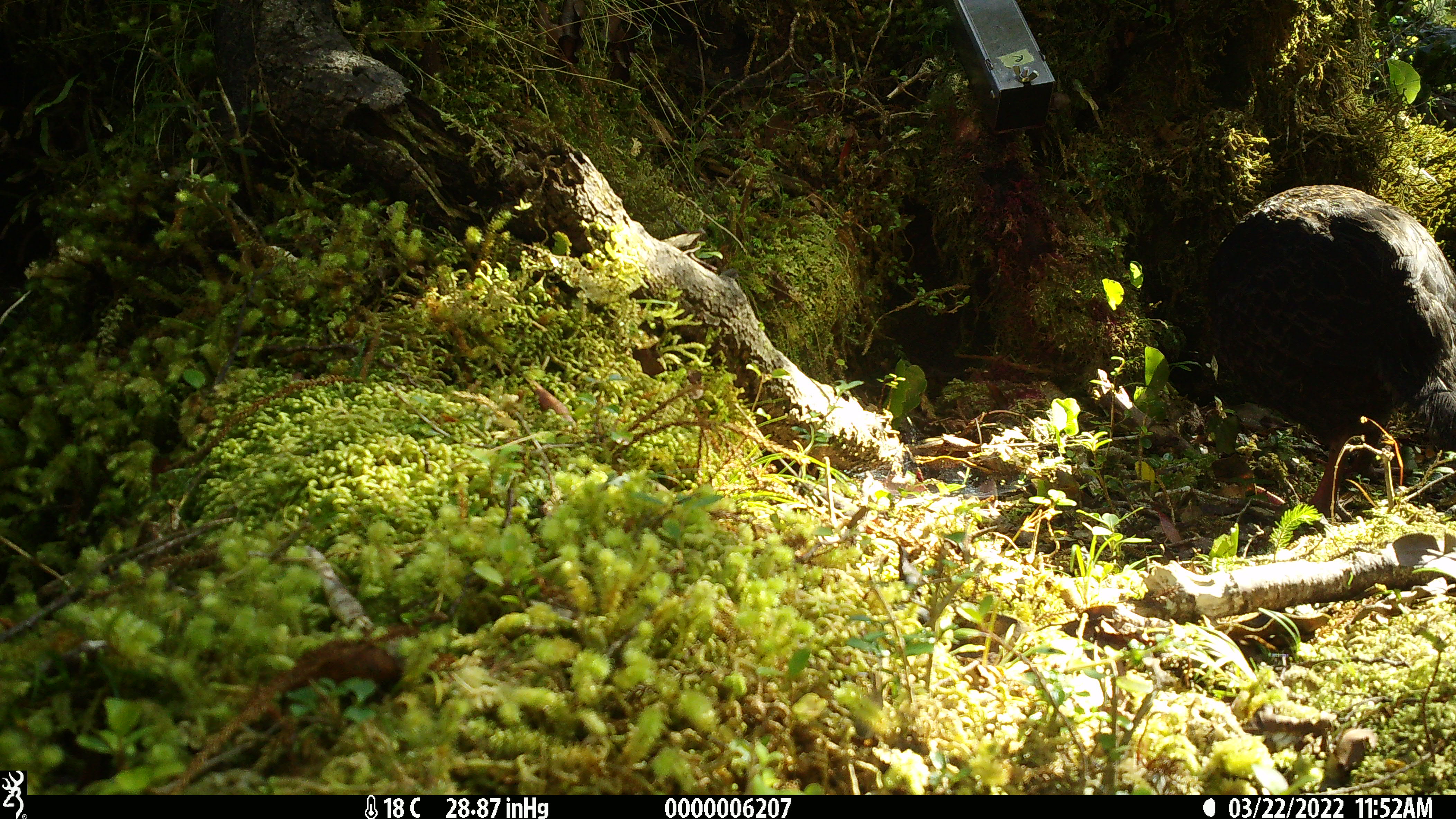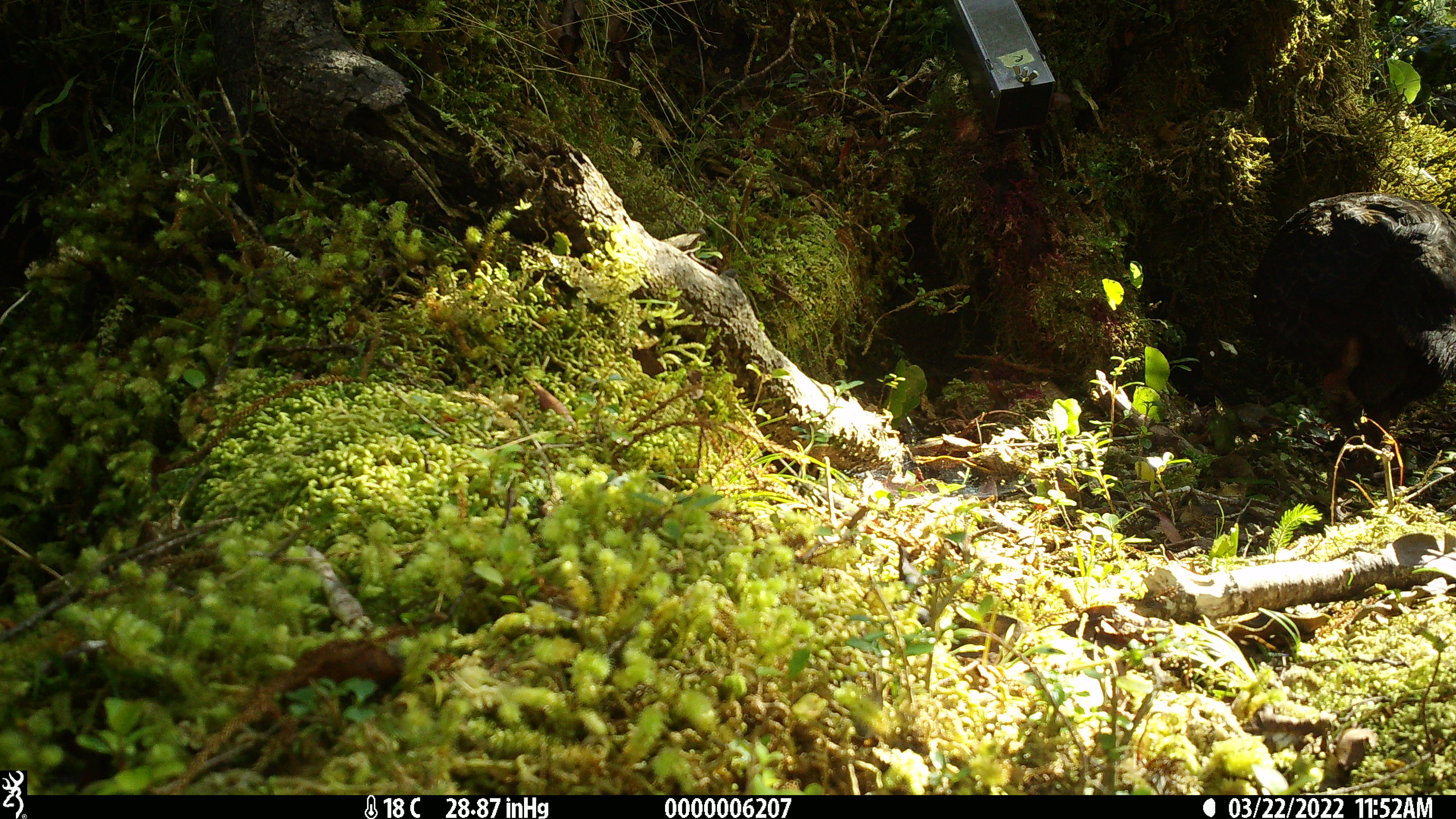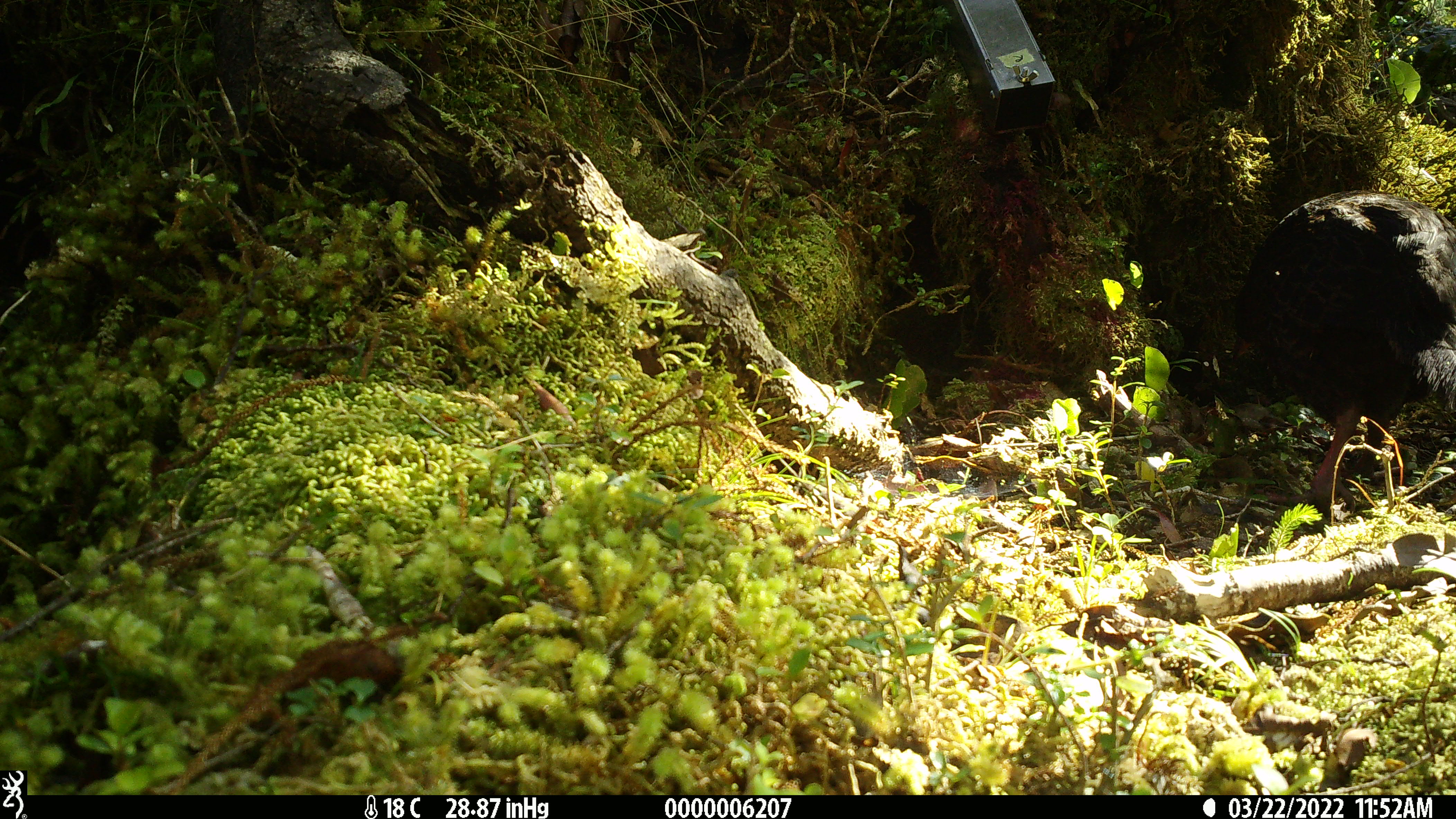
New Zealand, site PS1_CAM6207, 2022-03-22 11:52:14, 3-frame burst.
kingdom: Animalia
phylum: Chordata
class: Aves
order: Gruiformes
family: Rallidae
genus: Gallirallus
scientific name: Gallirallus australis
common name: weka